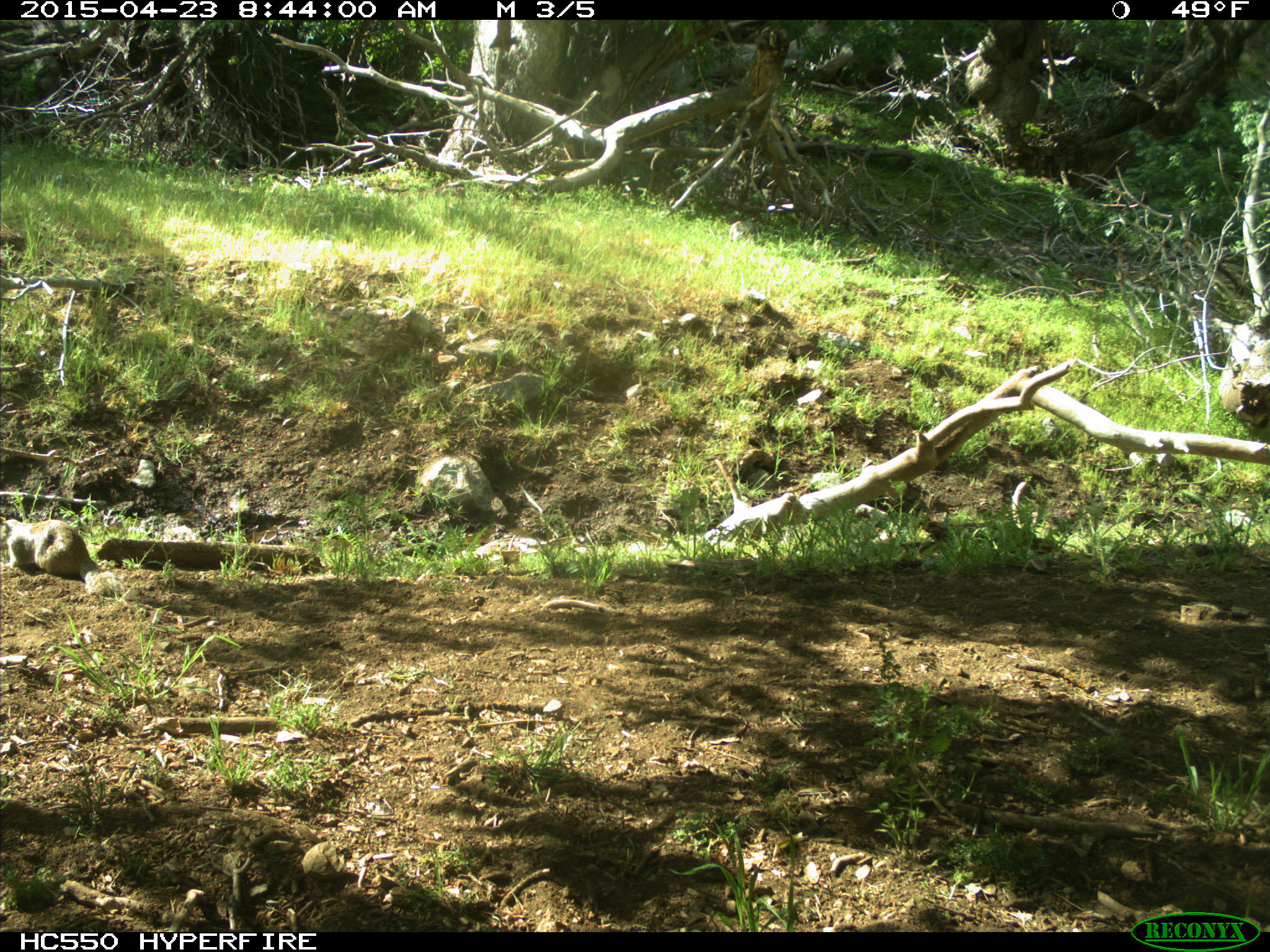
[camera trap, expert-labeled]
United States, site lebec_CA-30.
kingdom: Animalia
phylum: Chordata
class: Mammalia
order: Rodentia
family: Sciuridae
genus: Otospermophilus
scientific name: Otospermophilus beecheyi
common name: california ground squirrel